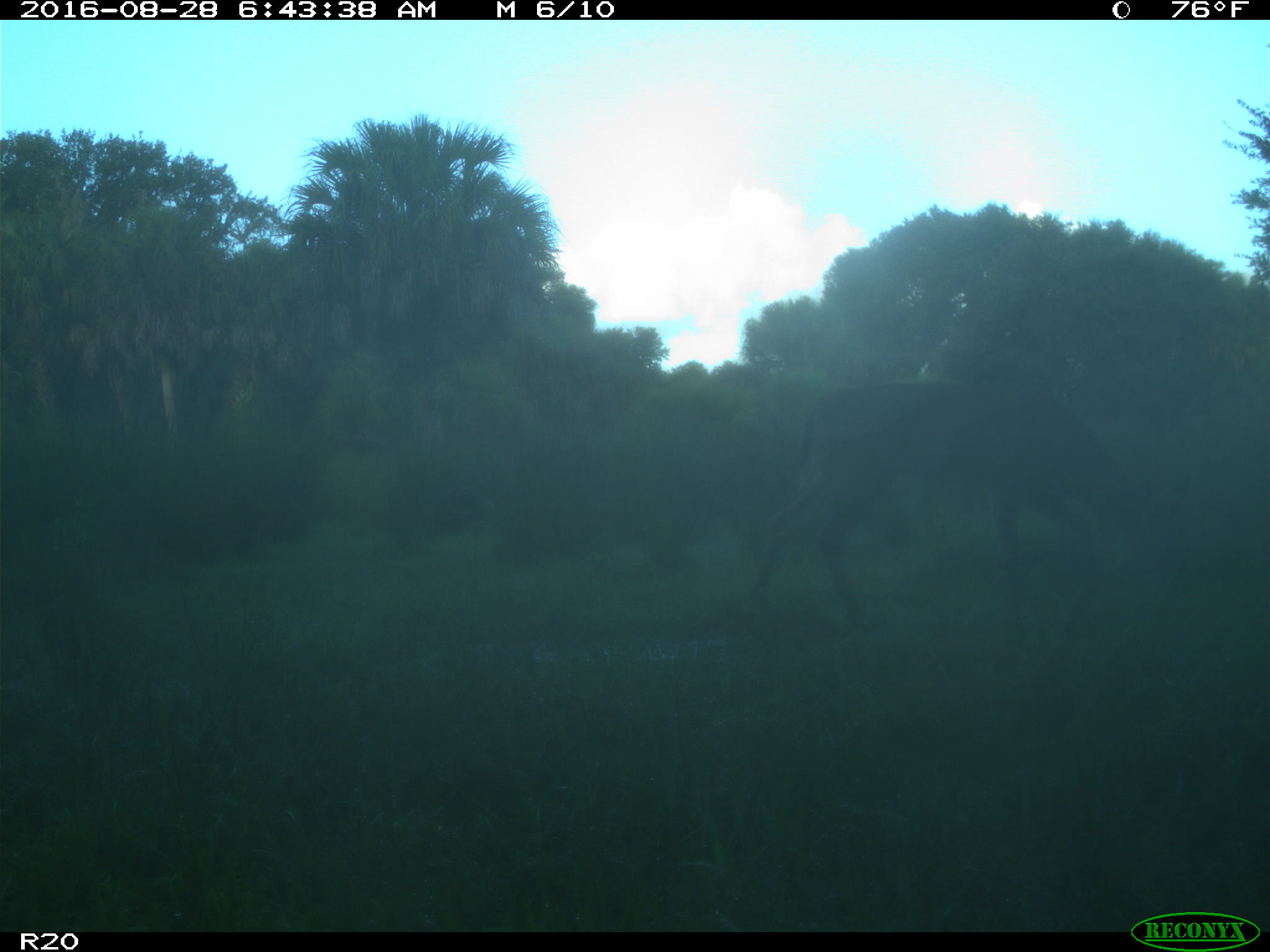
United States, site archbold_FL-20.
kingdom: Animalia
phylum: Chordata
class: Mammalia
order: Artiodactyla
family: Cervidae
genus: Odocoileus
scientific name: Odocoileus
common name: deer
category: unidentified deer